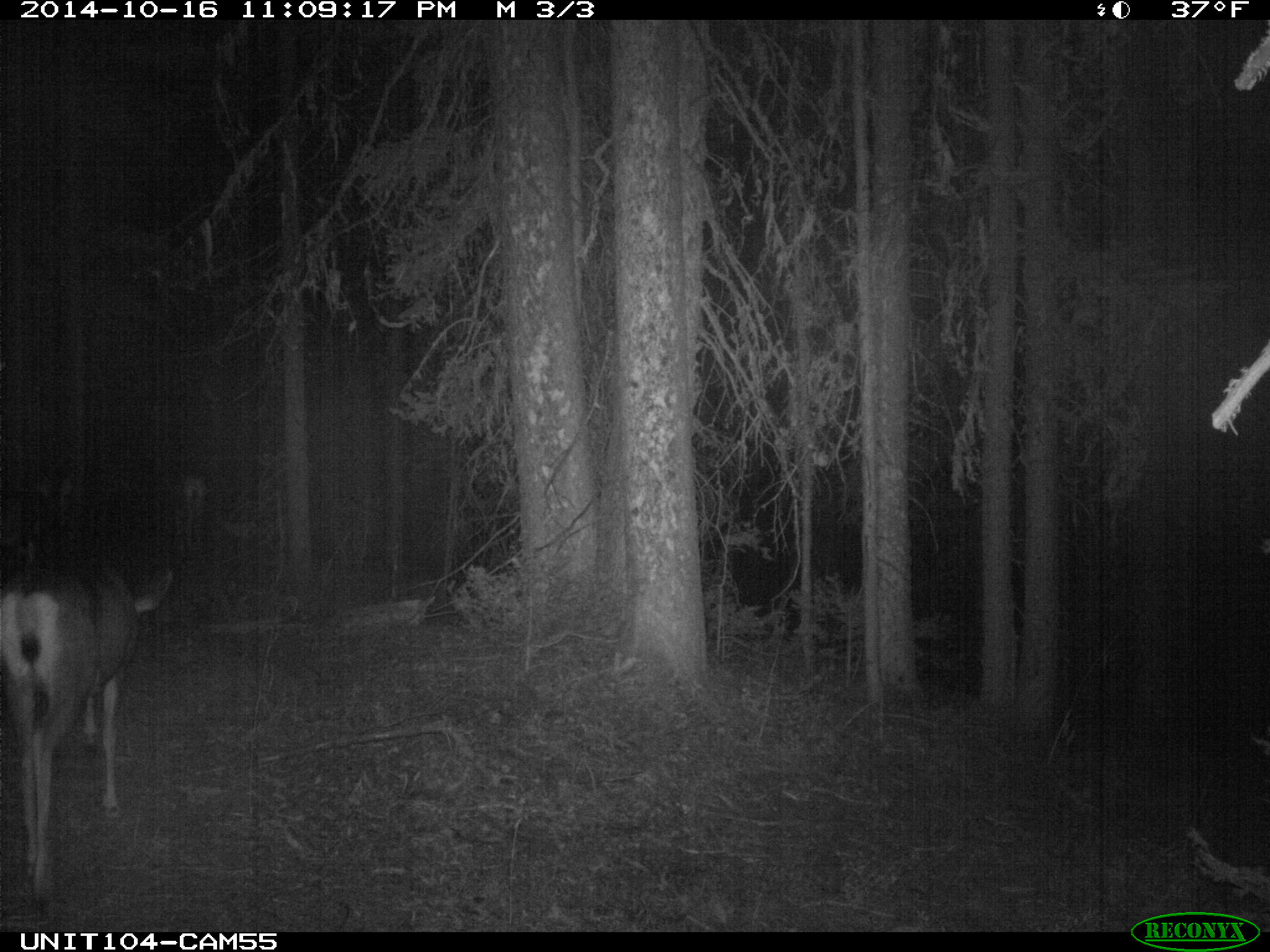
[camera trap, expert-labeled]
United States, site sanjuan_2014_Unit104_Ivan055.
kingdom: Animalia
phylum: Chordata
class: Mammalia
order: Artiodactyla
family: Cervidae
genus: Odocoileus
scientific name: Odocoileus hemionus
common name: mule deer